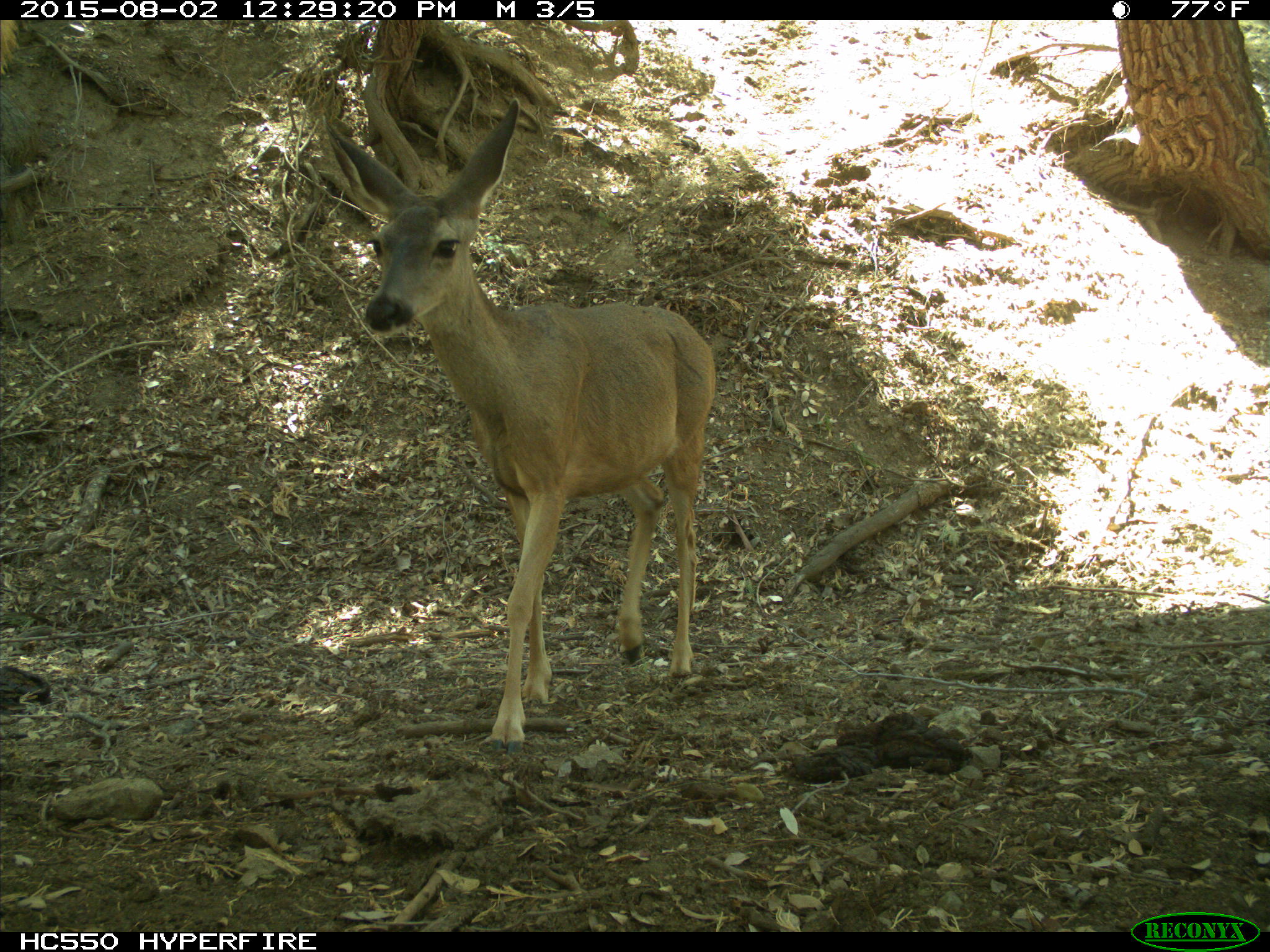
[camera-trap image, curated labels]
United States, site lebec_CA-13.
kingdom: Animalia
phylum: Chordata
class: Mammalia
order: Artiodactyla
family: Cervidae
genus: Odocoileus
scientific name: Odocoileus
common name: deer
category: unidentified deer